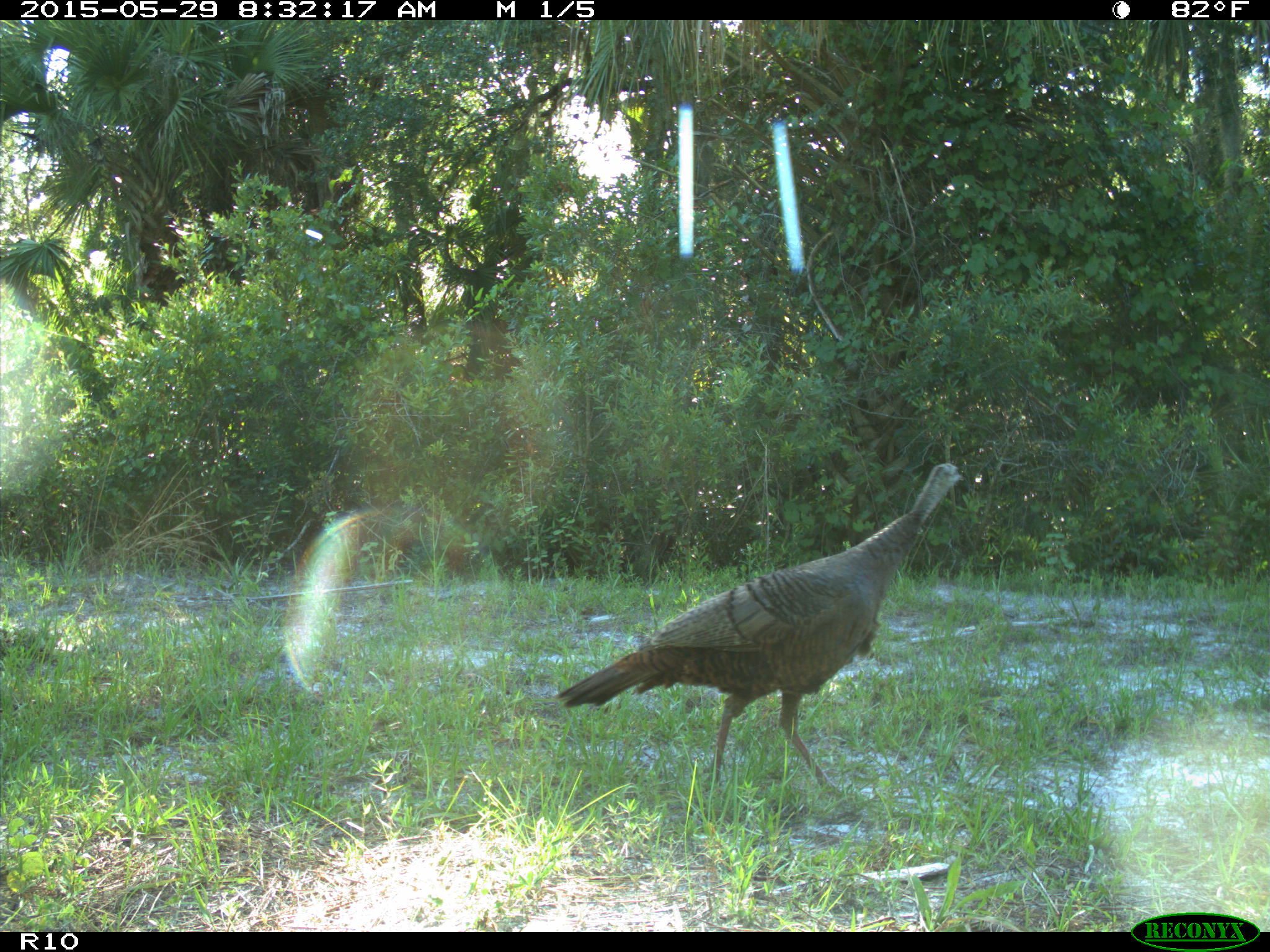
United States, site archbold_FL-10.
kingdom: Animalia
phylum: Chordata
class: Aves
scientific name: Aves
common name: birds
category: unidentified bird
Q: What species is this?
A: Unidentified bird (birds) (Aves).